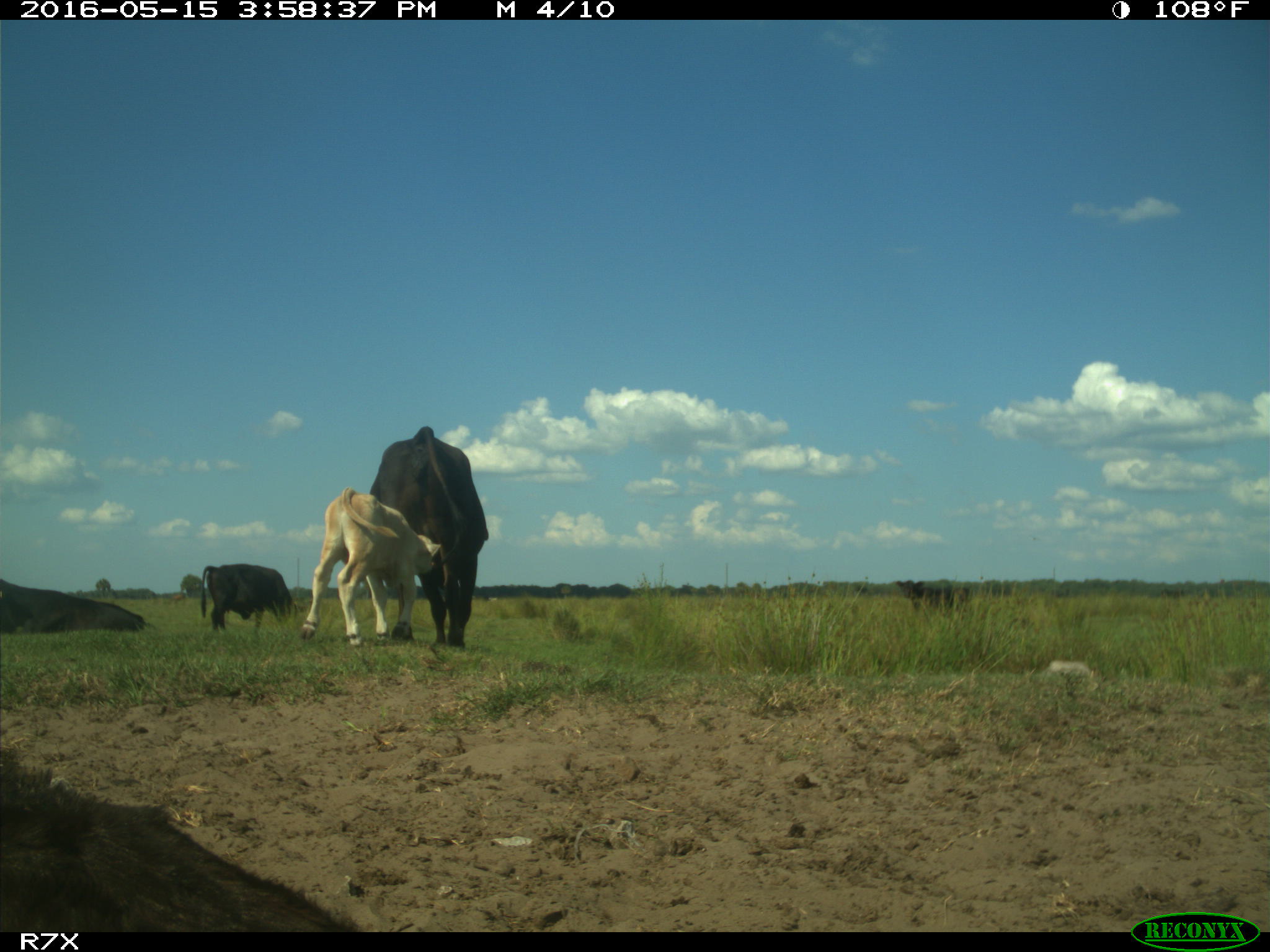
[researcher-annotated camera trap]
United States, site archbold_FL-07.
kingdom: Animalia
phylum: Chordata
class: Mammalia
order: Artiodactyla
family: Bovidae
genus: Bos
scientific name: Bos taurus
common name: domestic cow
Bos taurus (domestic cow).